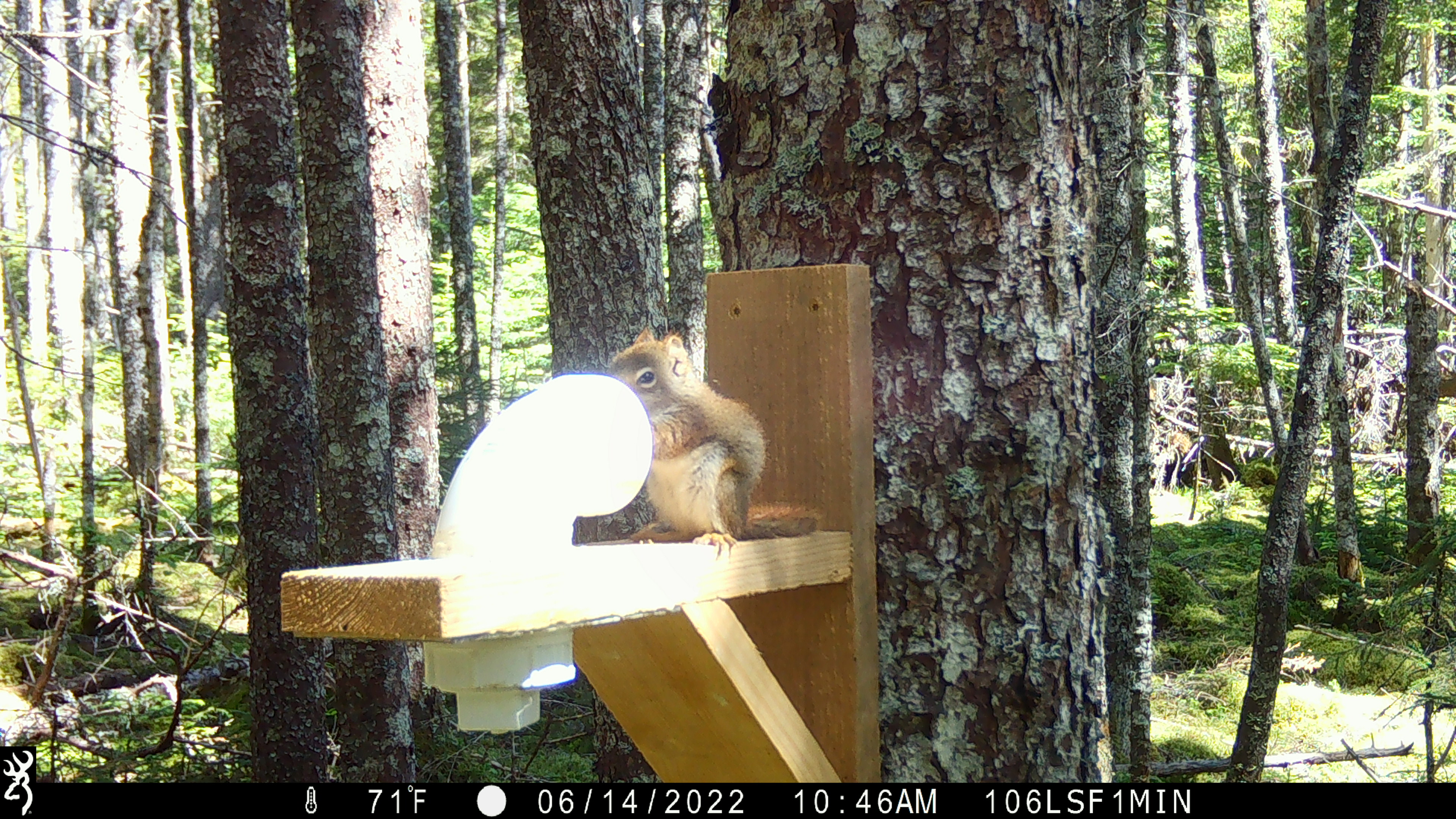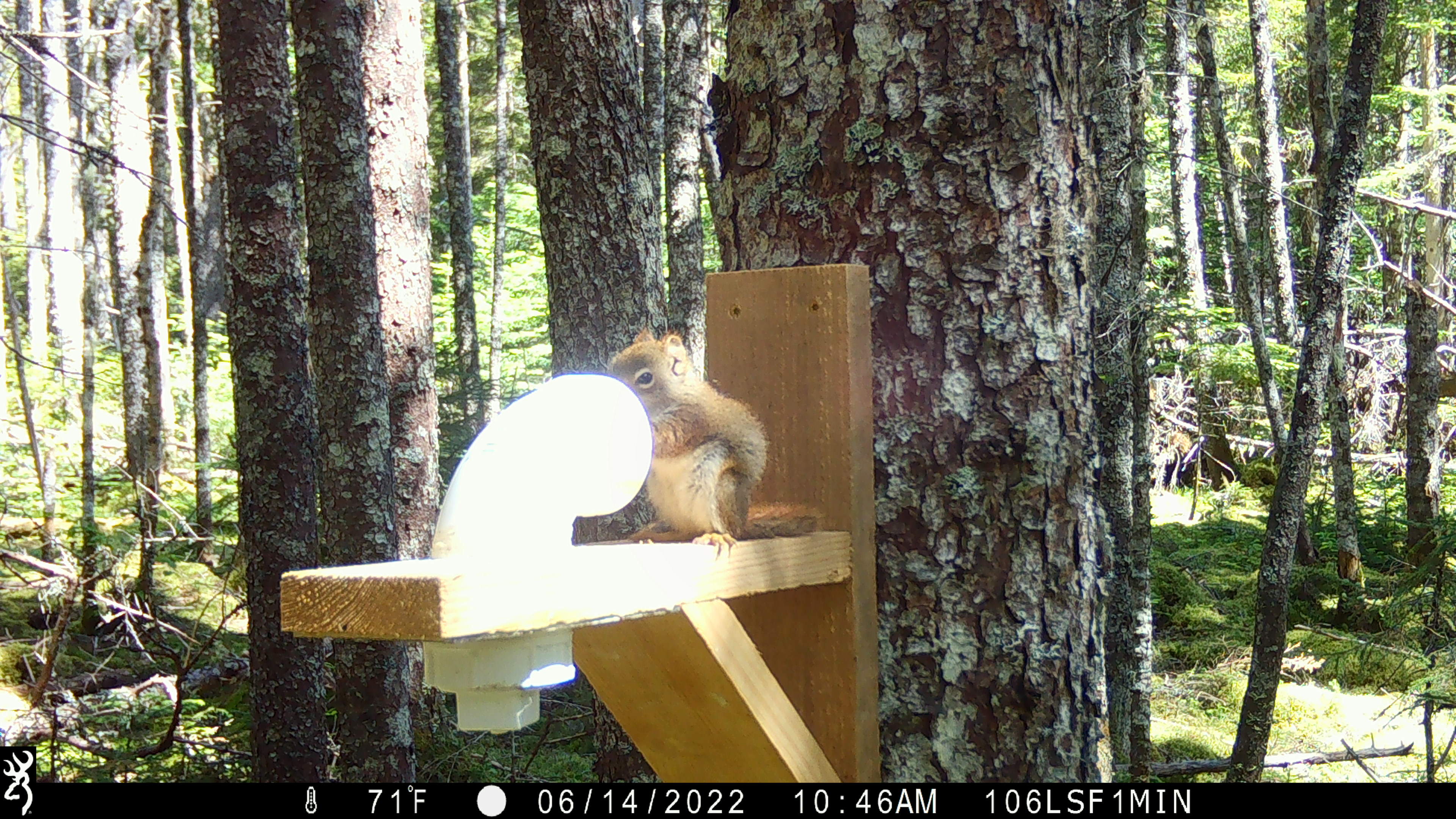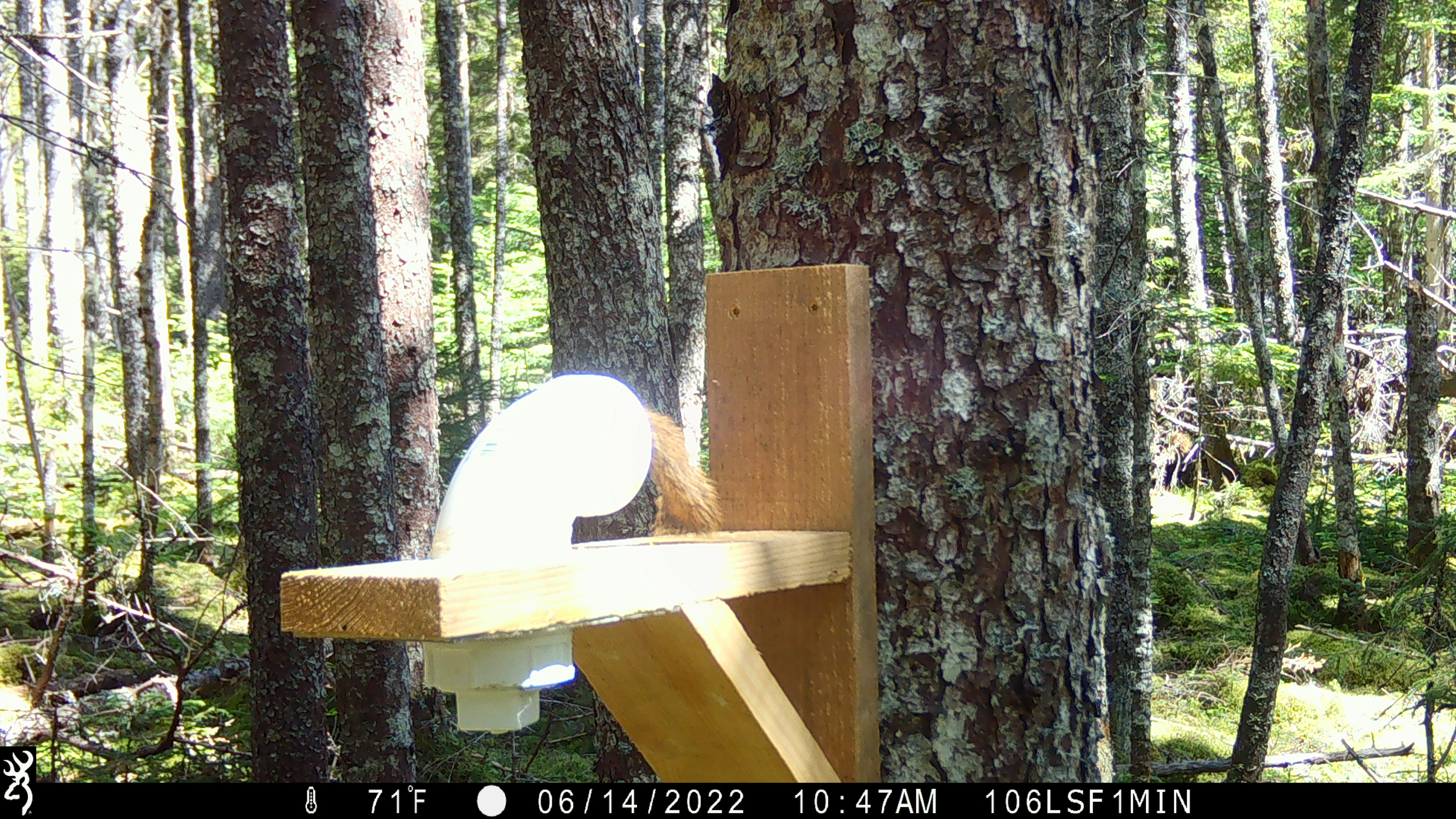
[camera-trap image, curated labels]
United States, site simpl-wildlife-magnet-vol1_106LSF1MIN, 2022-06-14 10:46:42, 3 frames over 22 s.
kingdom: Animalia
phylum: Chordata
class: Mammalia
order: Rodentia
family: Sciuridae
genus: Tamiasciurus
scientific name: Tamiasciurus hudsonicus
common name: red squirrel